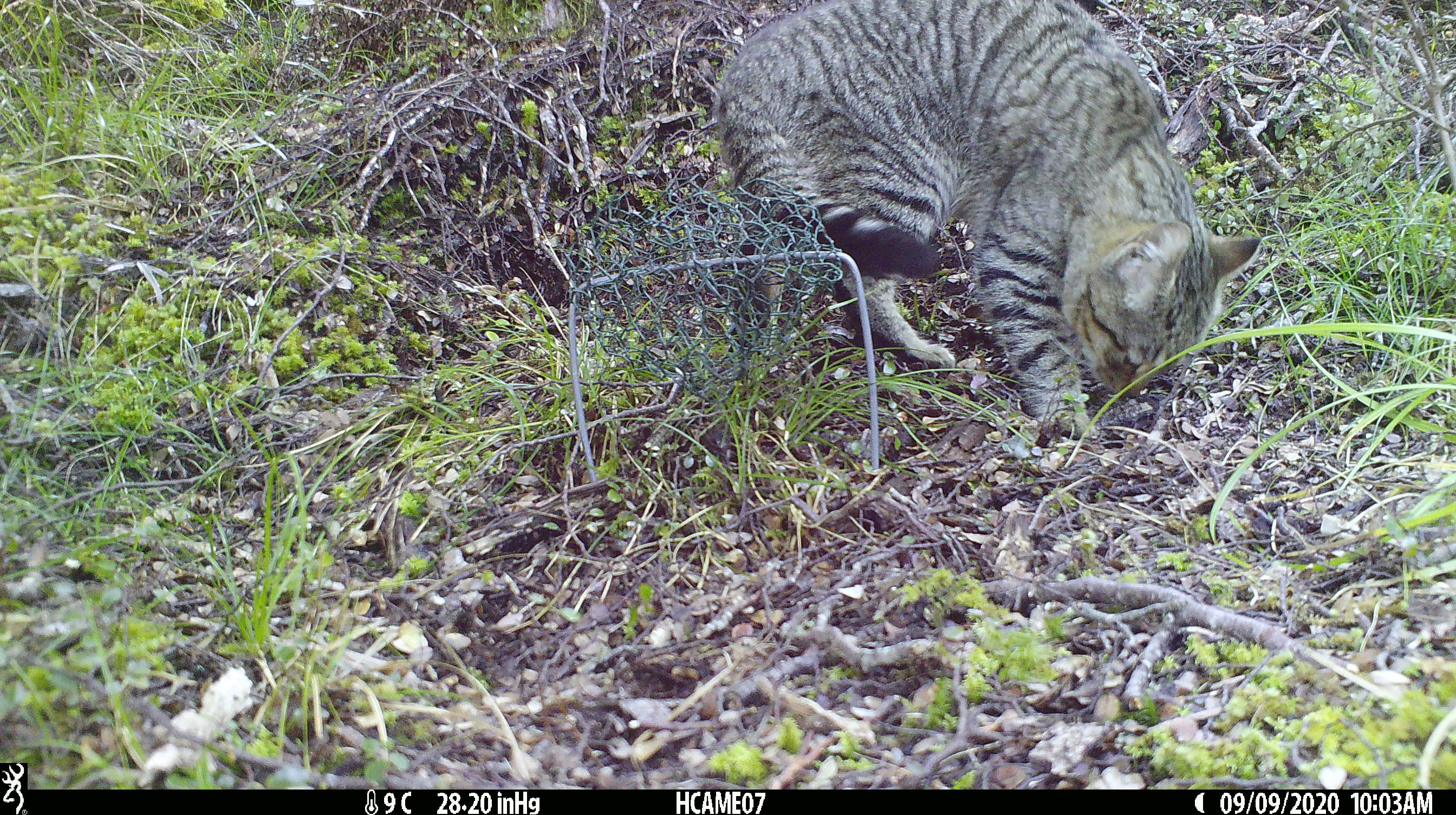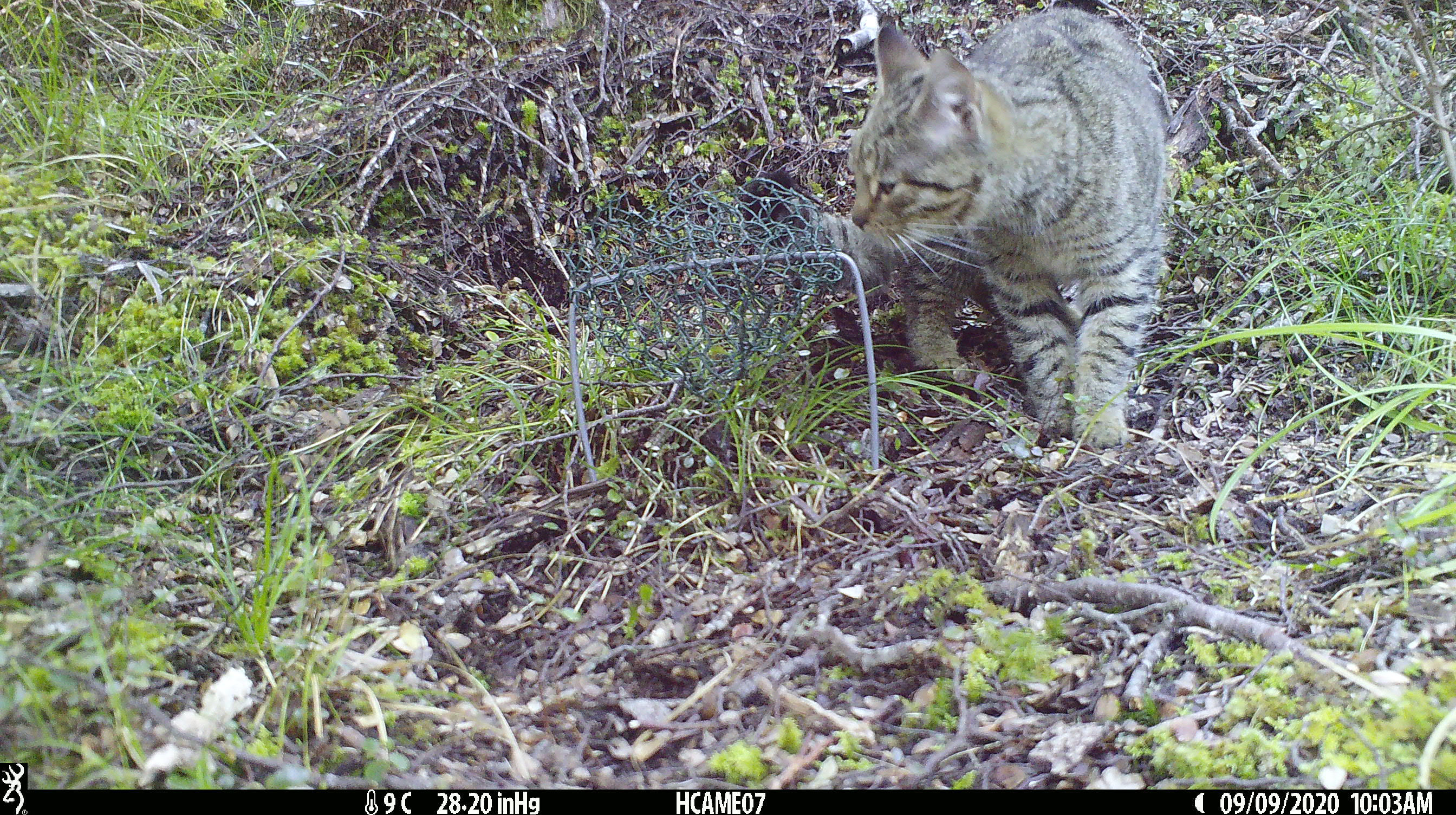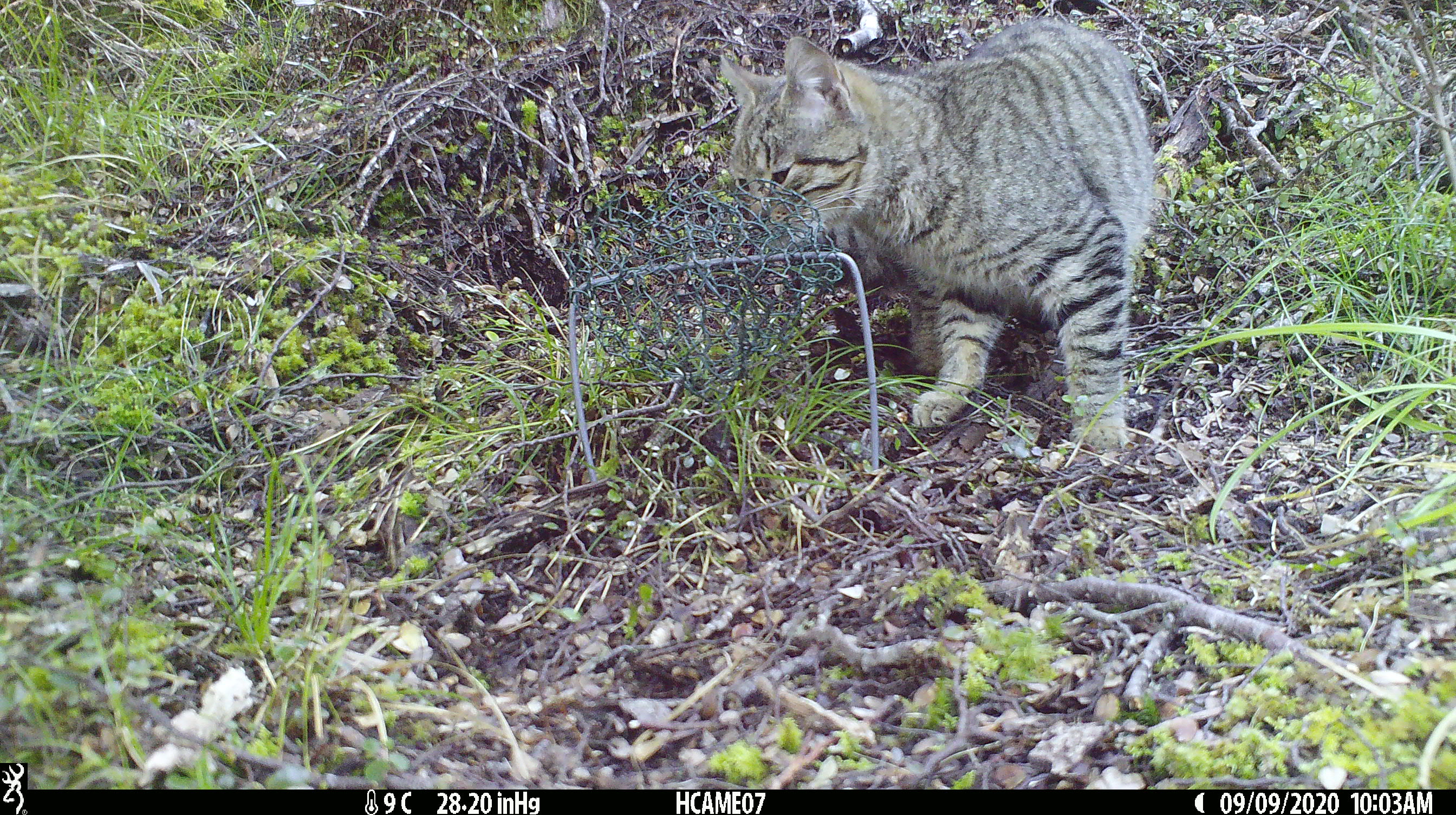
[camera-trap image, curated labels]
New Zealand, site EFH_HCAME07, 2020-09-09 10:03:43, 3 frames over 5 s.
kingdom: Animalia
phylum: Chordata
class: Mammalia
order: Carnivora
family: Felidae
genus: Felis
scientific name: Felis catus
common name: domestic cat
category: cat